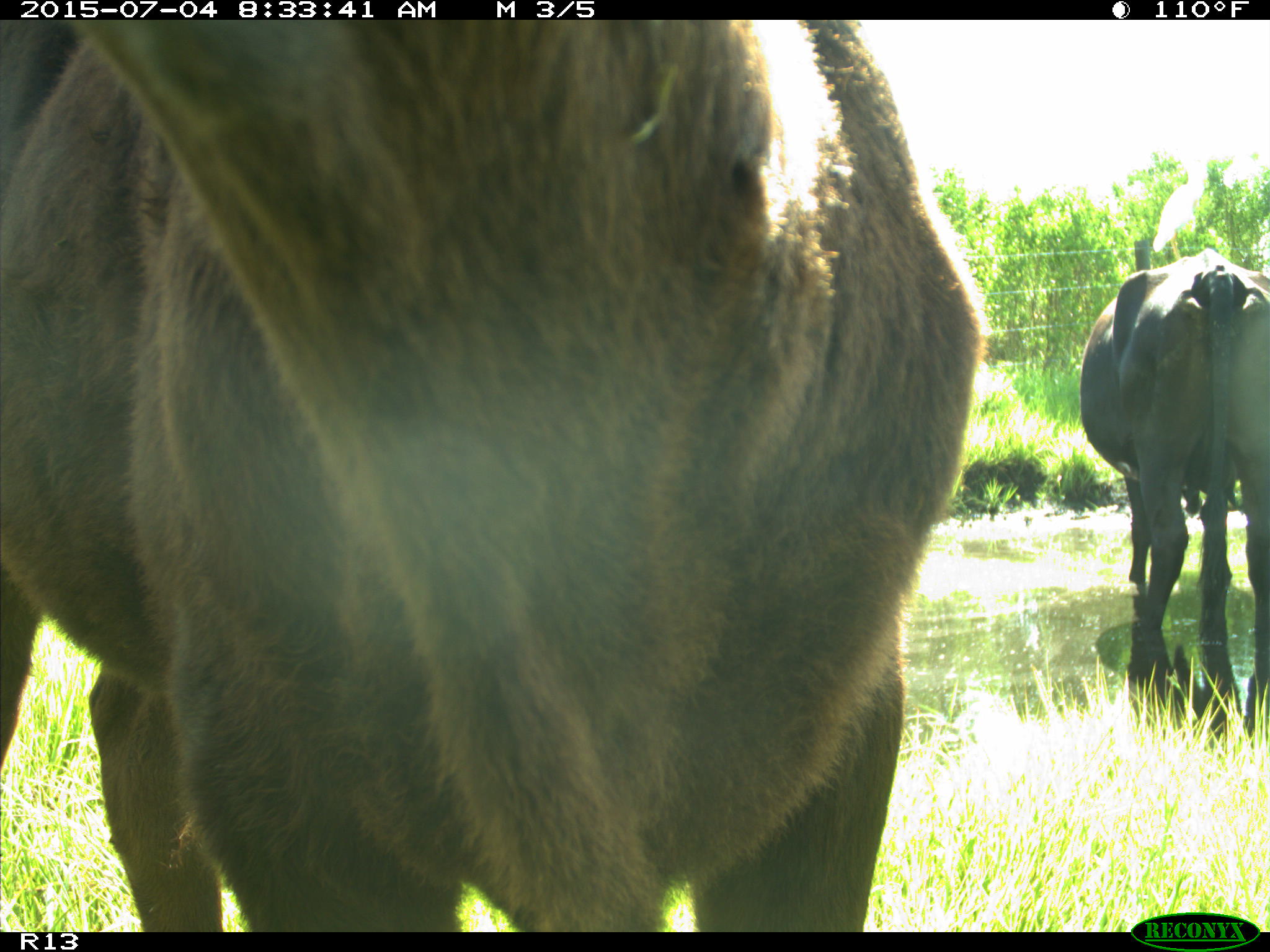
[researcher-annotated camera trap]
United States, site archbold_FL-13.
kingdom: Animalia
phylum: Chordata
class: Mammalia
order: Artiodactyla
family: Bovidae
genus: Bos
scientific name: Bos taurus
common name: domestic cow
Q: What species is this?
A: Bos taurus (domestic cow).